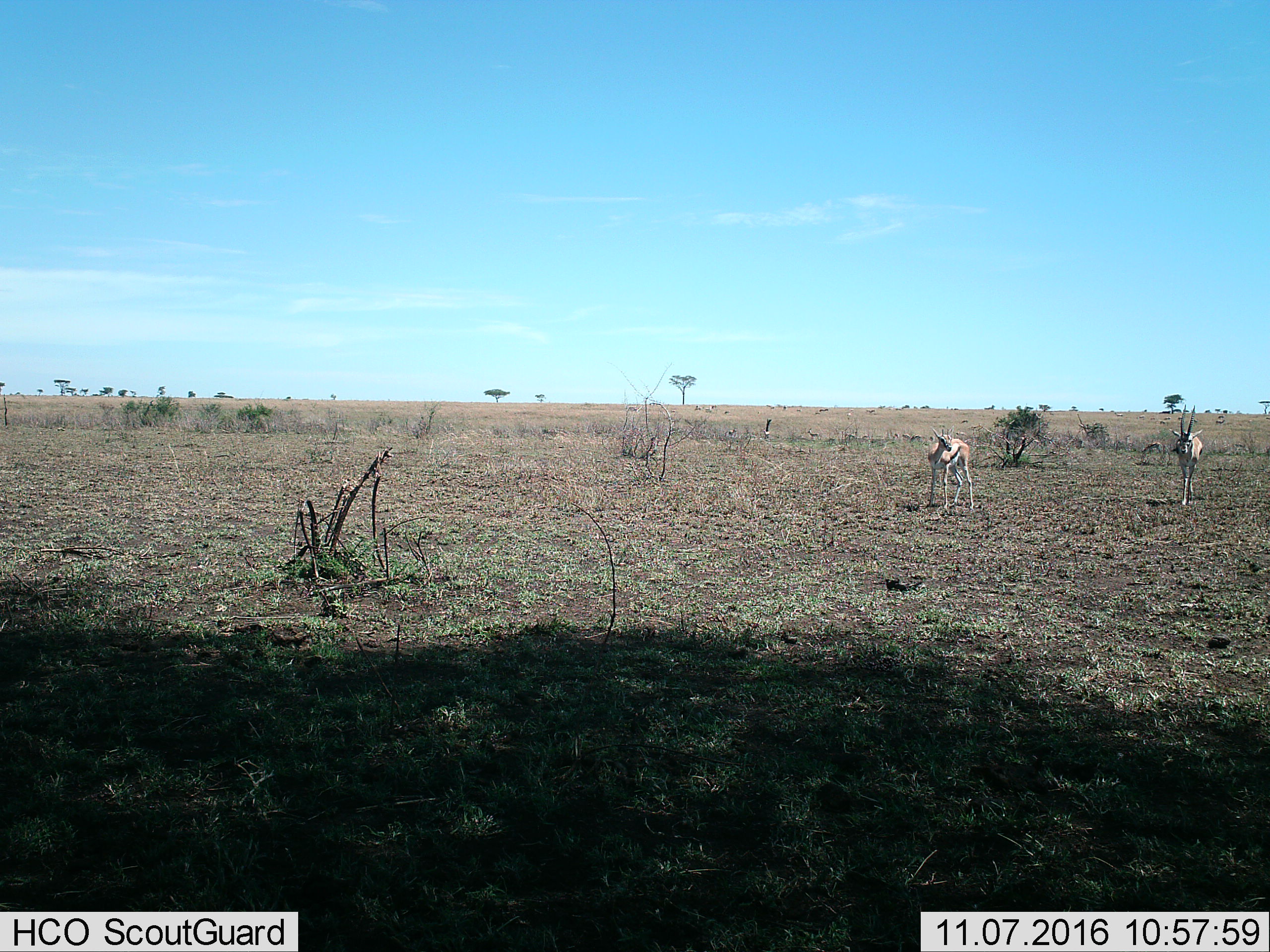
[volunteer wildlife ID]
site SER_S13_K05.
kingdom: Animalia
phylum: Chordata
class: Mammalia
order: Artiodactyla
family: Bovidae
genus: Eudorcas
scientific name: Eudorcas thomsonii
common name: thomson's gazelle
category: gazellethomsons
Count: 10.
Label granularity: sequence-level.